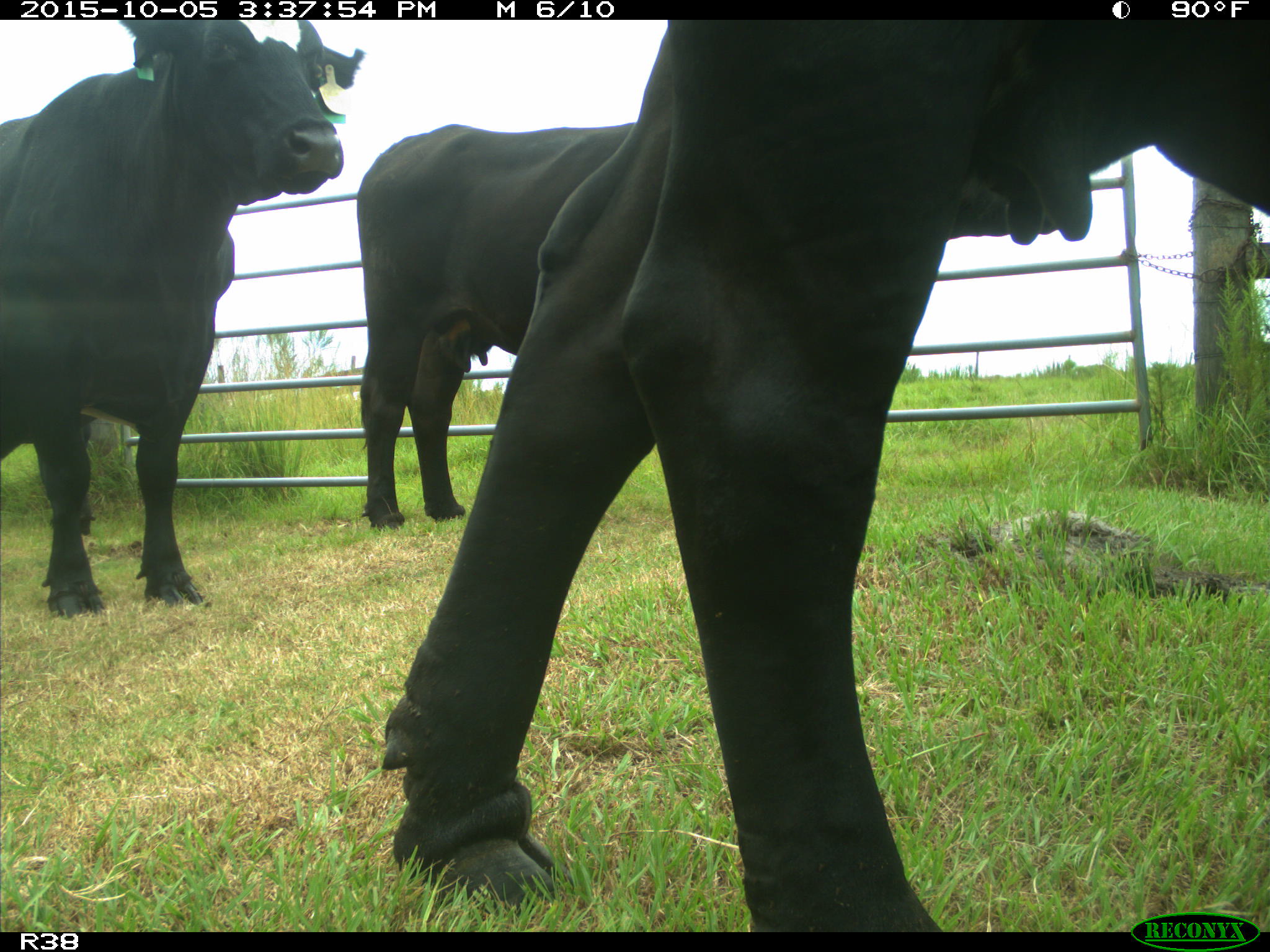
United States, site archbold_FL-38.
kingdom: Animalia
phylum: Chordata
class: Mammalia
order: Artiodactyla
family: Bovidae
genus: Bos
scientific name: Bos taurus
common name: domestic cow